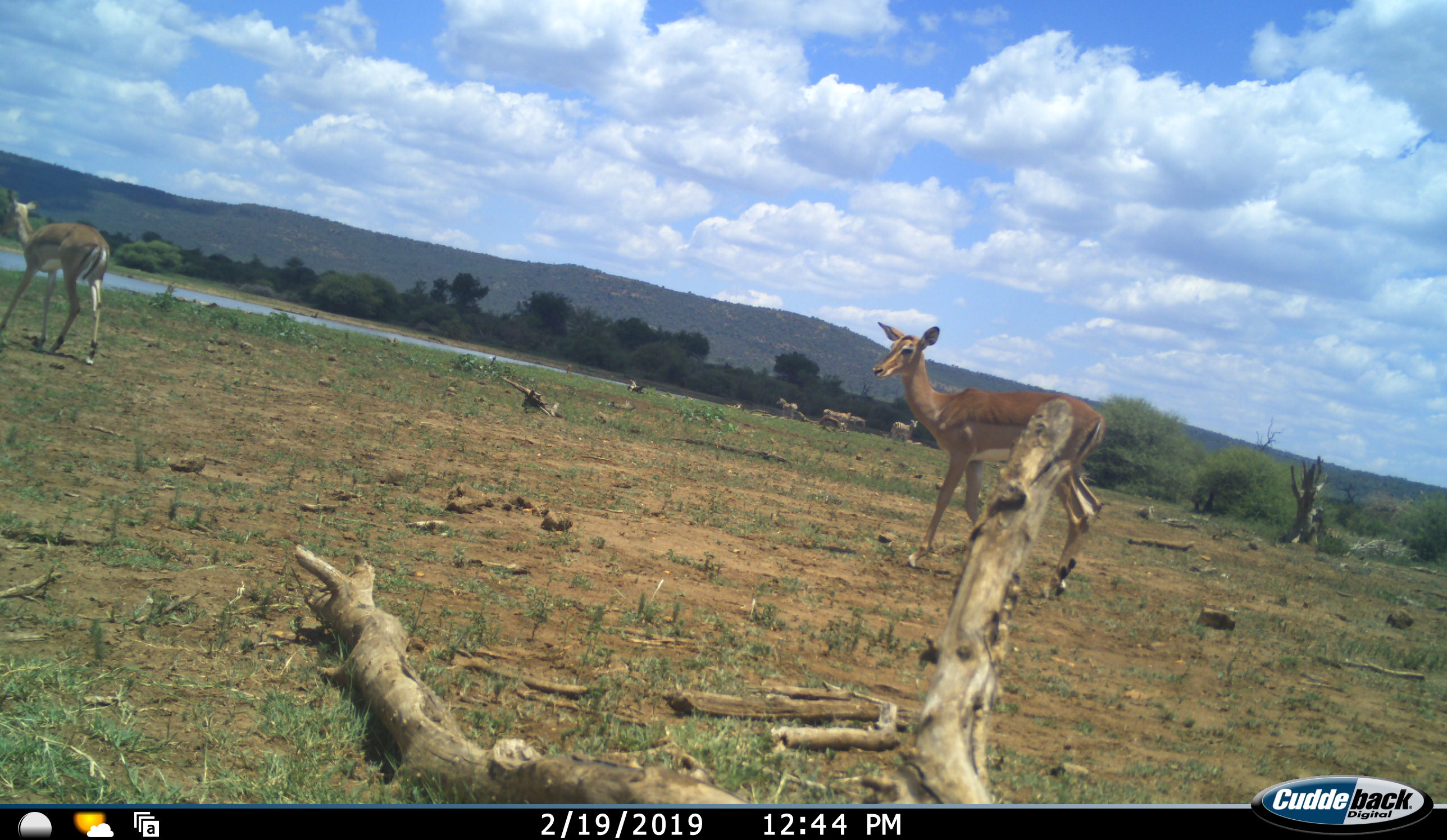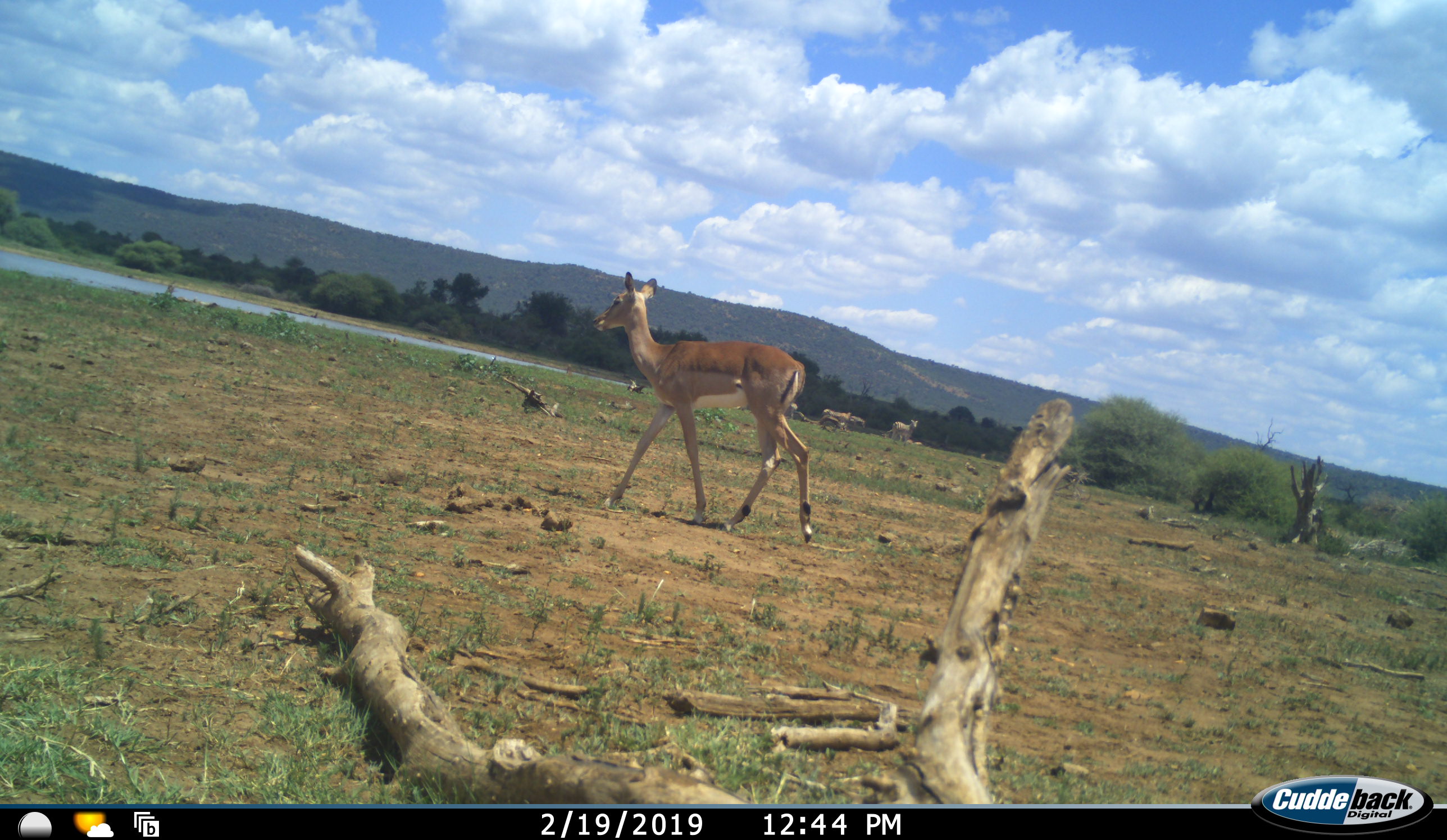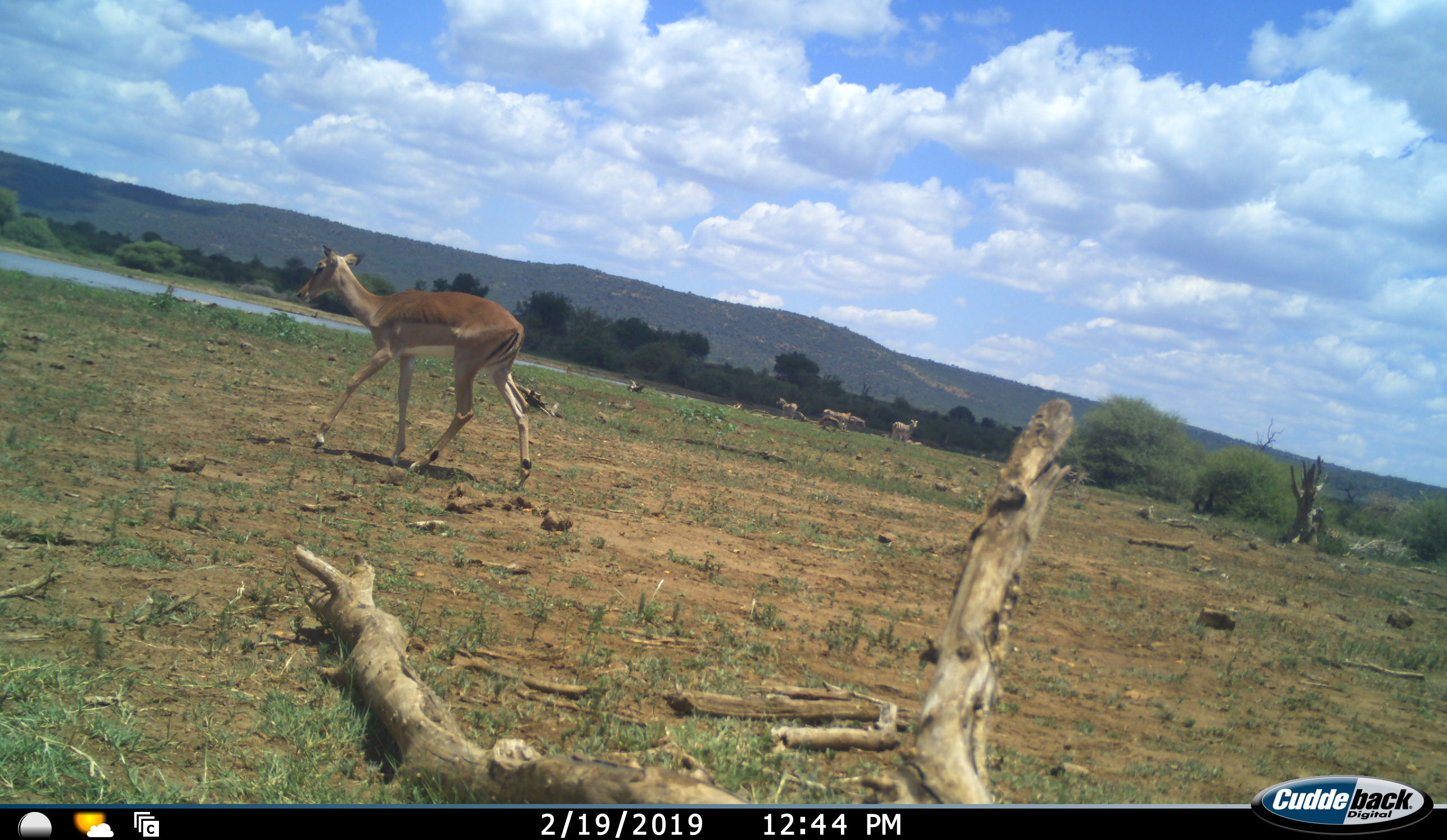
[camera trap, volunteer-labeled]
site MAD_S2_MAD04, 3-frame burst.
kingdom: Animalia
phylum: Chordata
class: Mammalia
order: Artiodactyla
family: Bovidae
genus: Aepyceros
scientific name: Aepyceros melampus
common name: impala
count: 2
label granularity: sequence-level